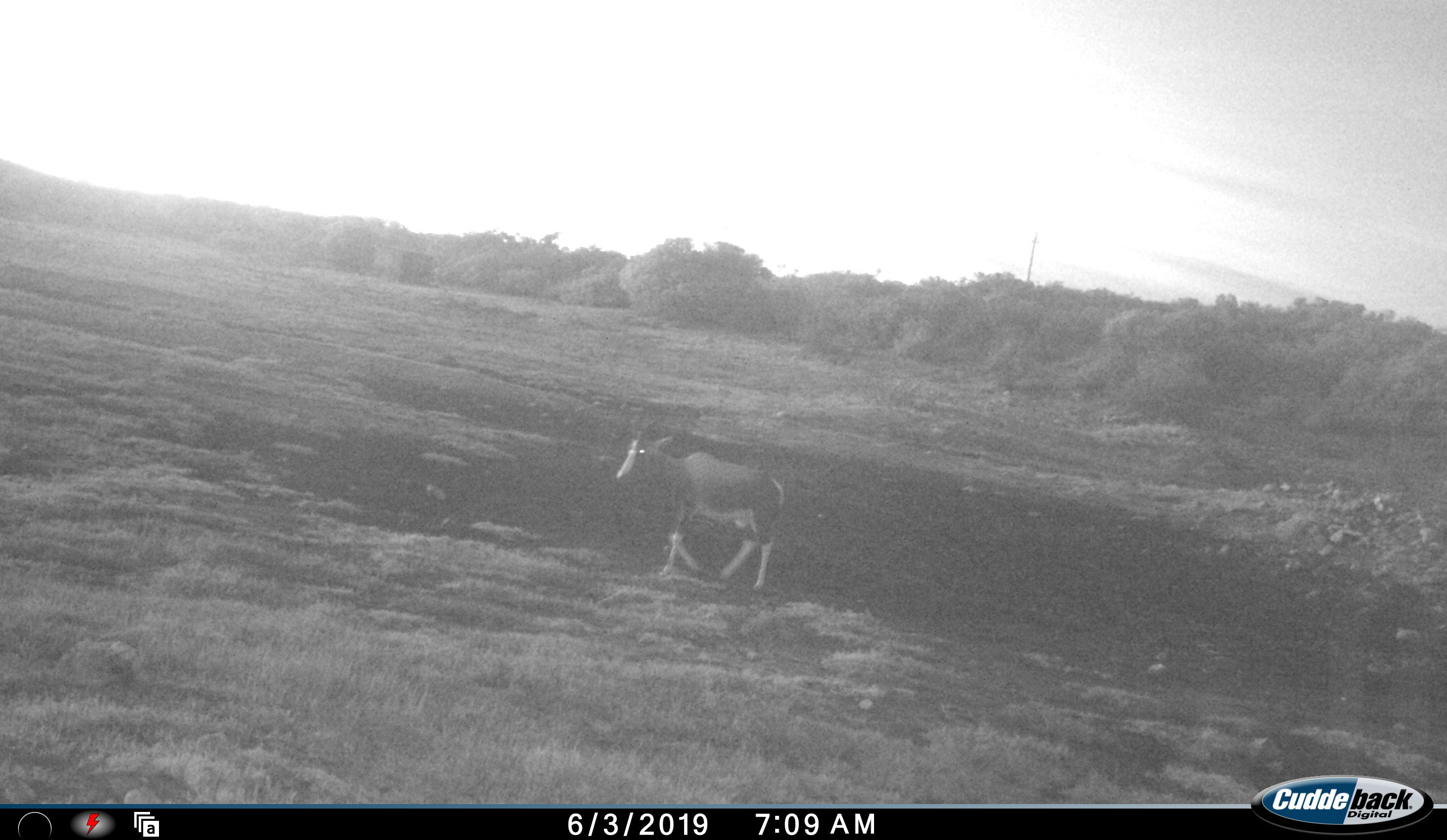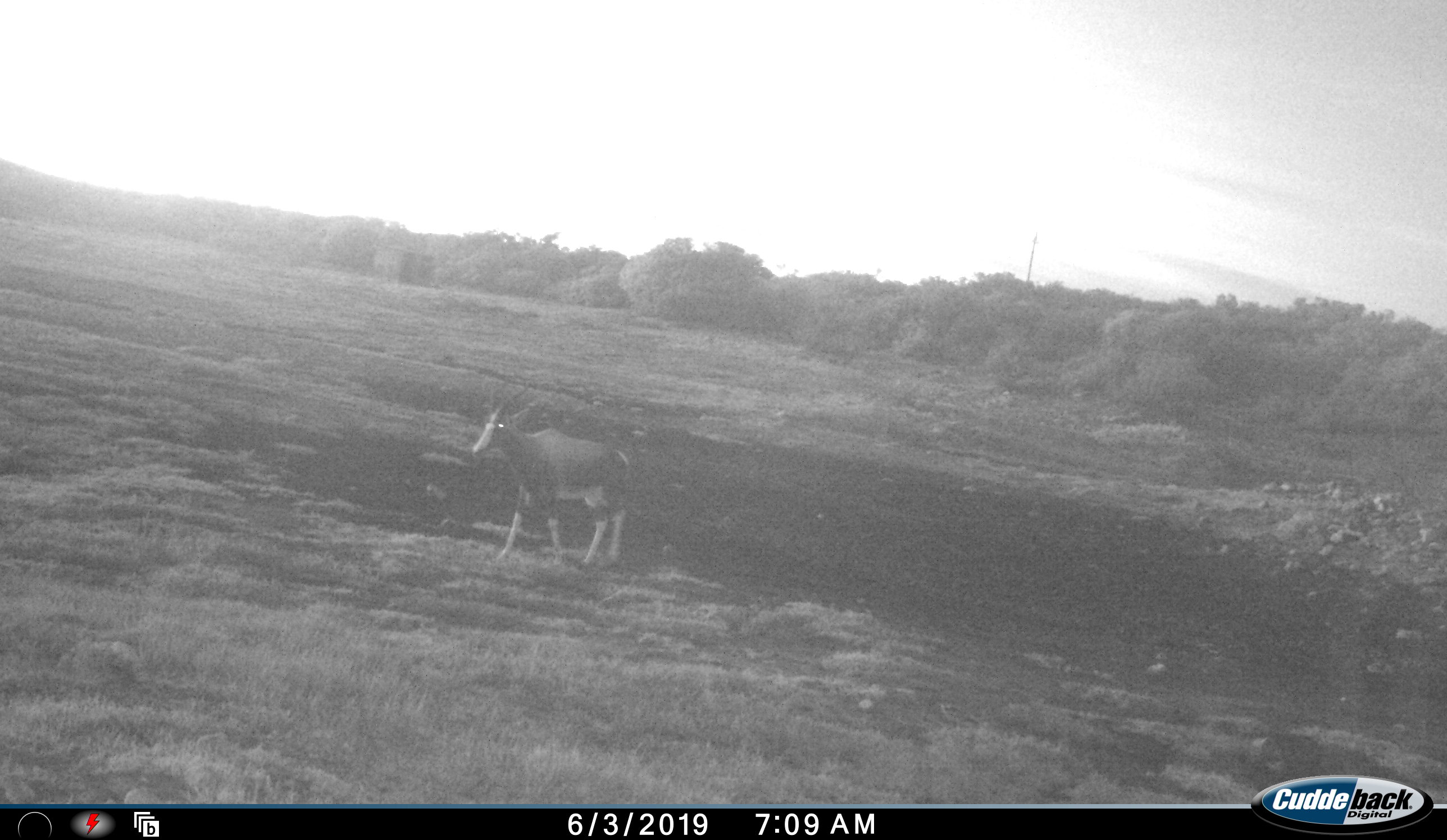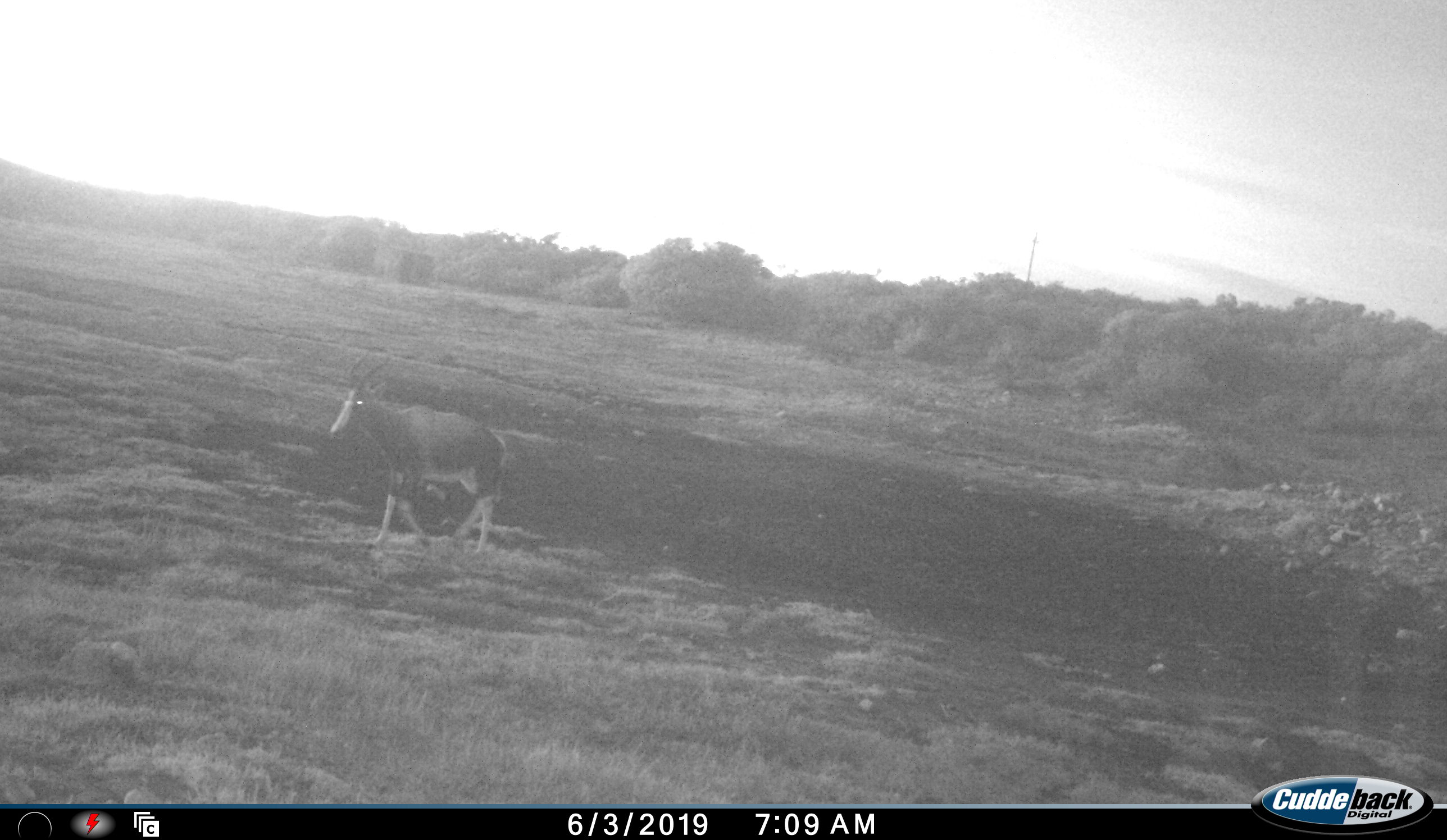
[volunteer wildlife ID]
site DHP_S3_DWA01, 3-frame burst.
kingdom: Animalia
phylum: Chordata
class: Mammalia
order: Artiodactyla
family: Bovidae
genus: Damaliscus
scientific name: Damaliscus pygargus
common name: bontebok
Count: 1.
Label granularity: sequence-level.